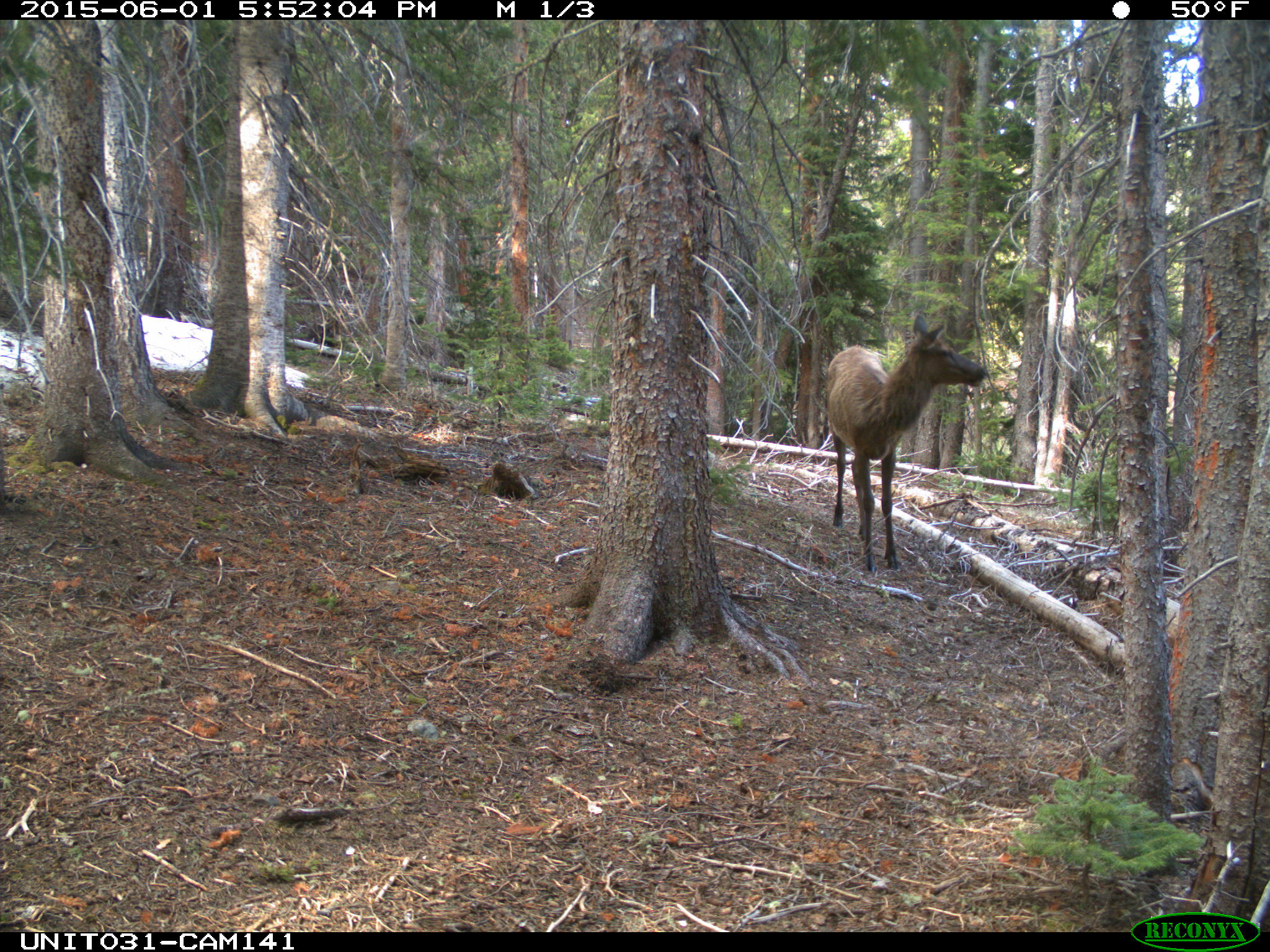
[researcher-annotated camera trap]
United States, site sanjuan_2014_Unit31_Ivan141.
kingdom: Animalia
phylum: Chordata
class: Mammalia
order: Artiodactyla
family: Cervidae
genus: Cervus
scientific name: Cervus elaphus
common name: red deer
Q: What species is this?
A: Cervus elaphus (red deer).